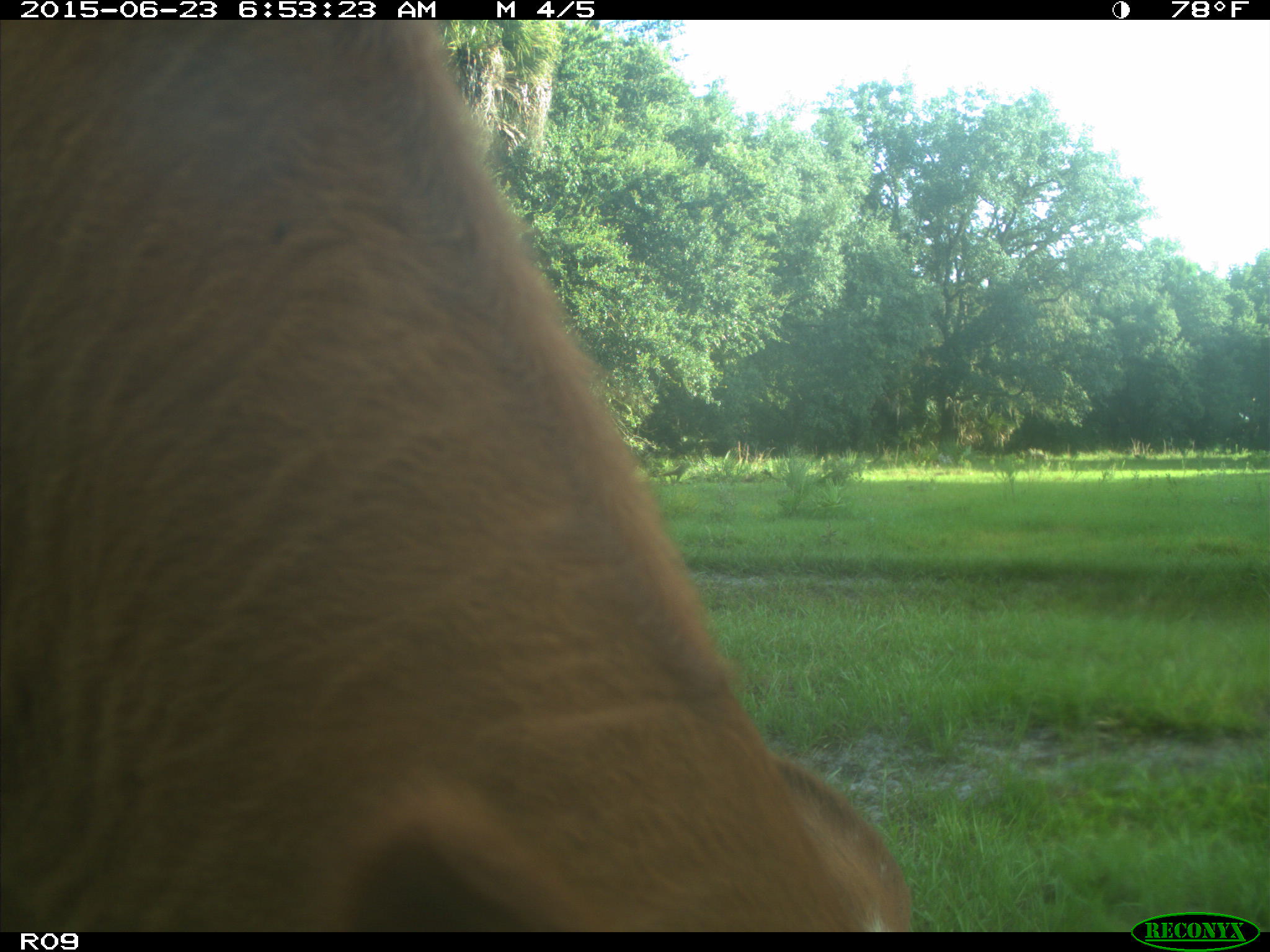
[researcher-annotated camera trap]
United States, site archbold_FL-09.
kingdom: Animalia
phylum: Chordata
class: Mammalia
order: Artiodactyla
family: Bovidae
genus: Bos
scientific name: Bos taurus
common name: domestic cow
Bos taurus (domestic cow).